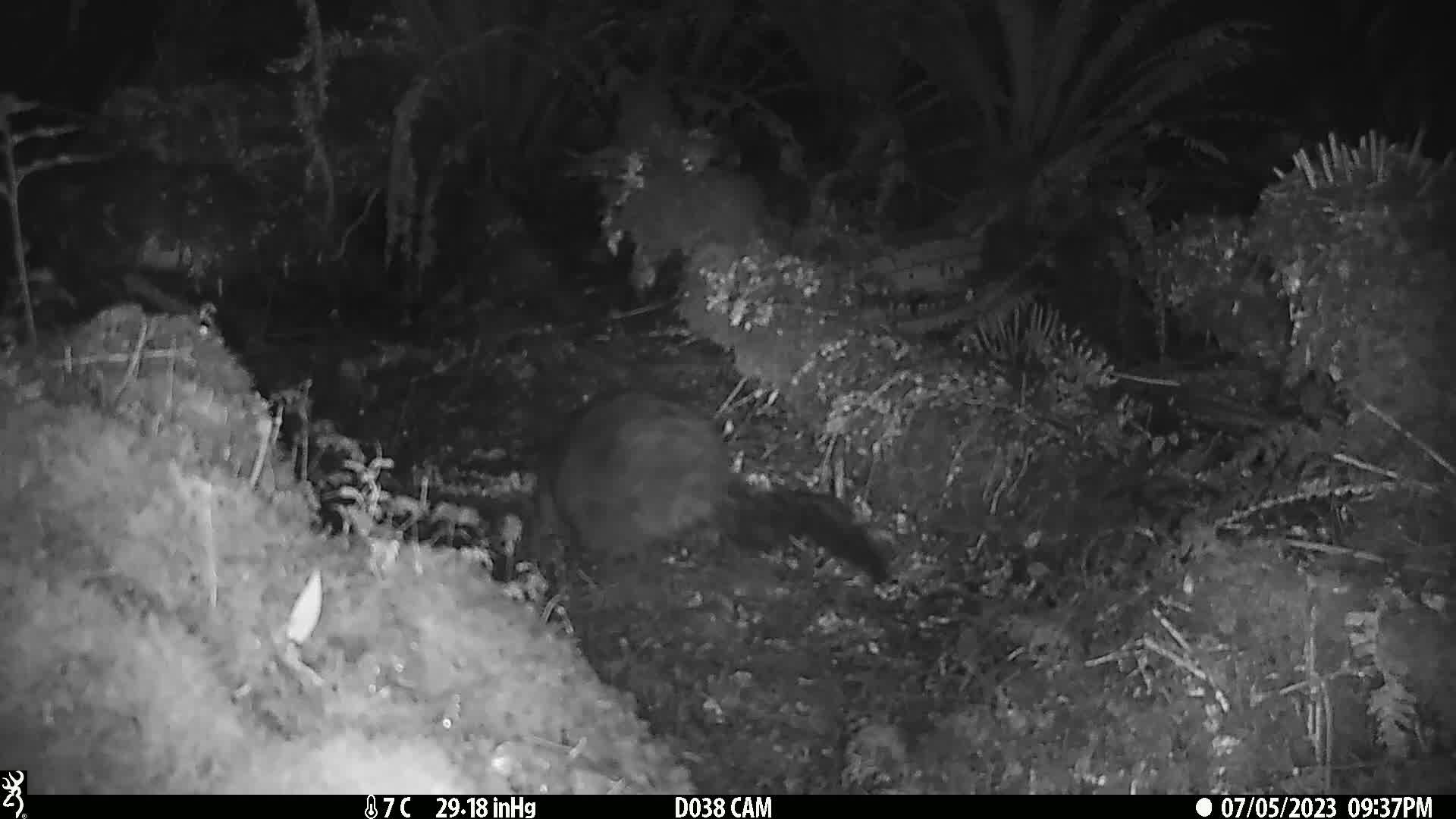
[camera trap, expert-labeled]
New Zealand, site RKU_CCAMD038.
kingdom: Animalia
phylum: Chordata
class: Mammalia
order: Diprotodontia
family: Phalangeridae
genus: Trichosurus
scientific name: Trichosurus vulpecula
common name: common brushtail possum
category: possum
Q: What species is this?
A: Possum (common brushtail possum) (Trichosurus vulpecula).